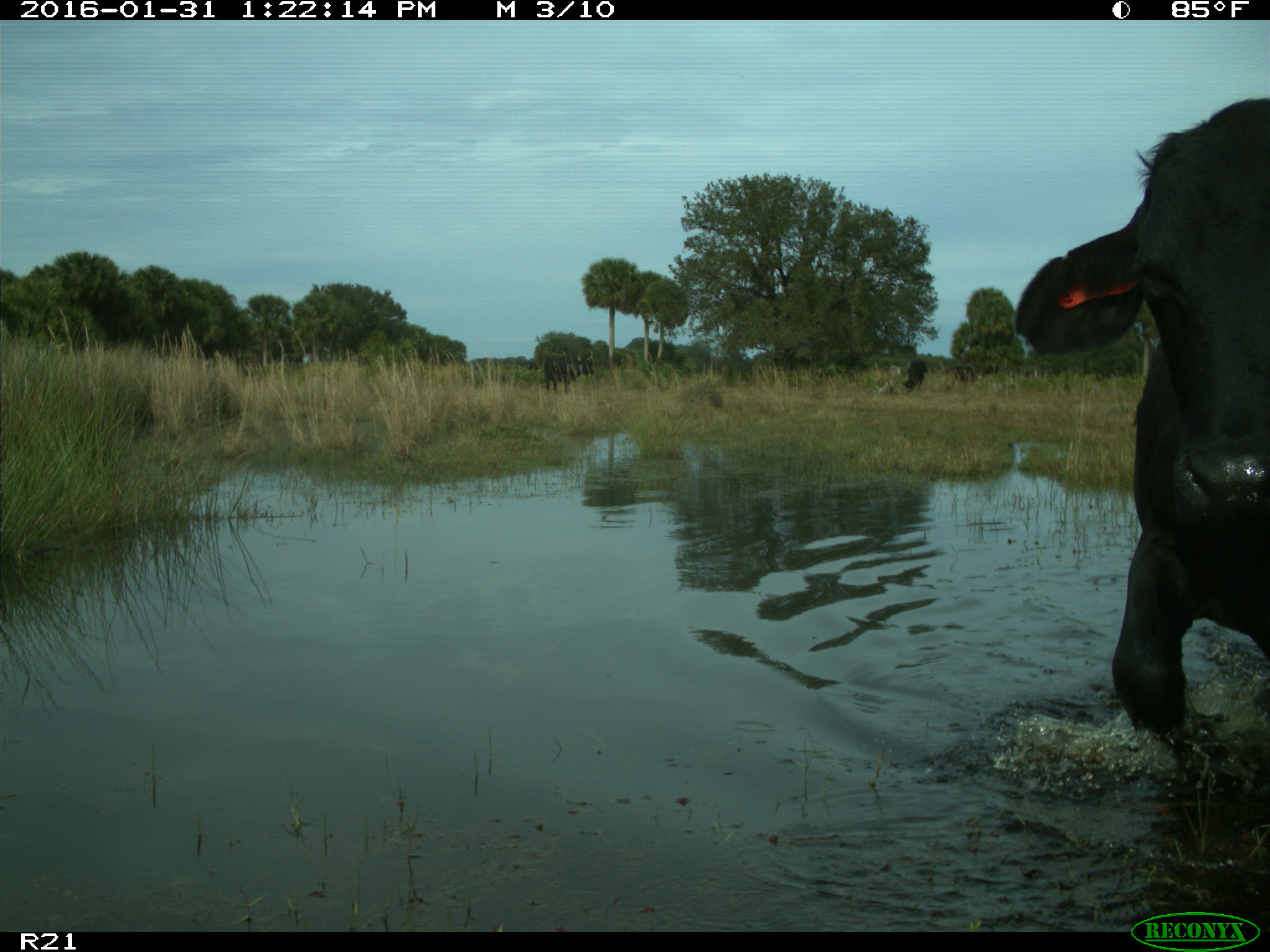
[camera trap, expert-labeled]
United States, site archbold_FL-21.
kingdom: Animalia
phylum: Chordata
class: Mammalia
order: Artiodactyla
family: Bovidae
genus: Bos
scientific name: Bos taurus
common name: domestic cow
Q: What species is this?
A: Bos taurus (domestic cow).